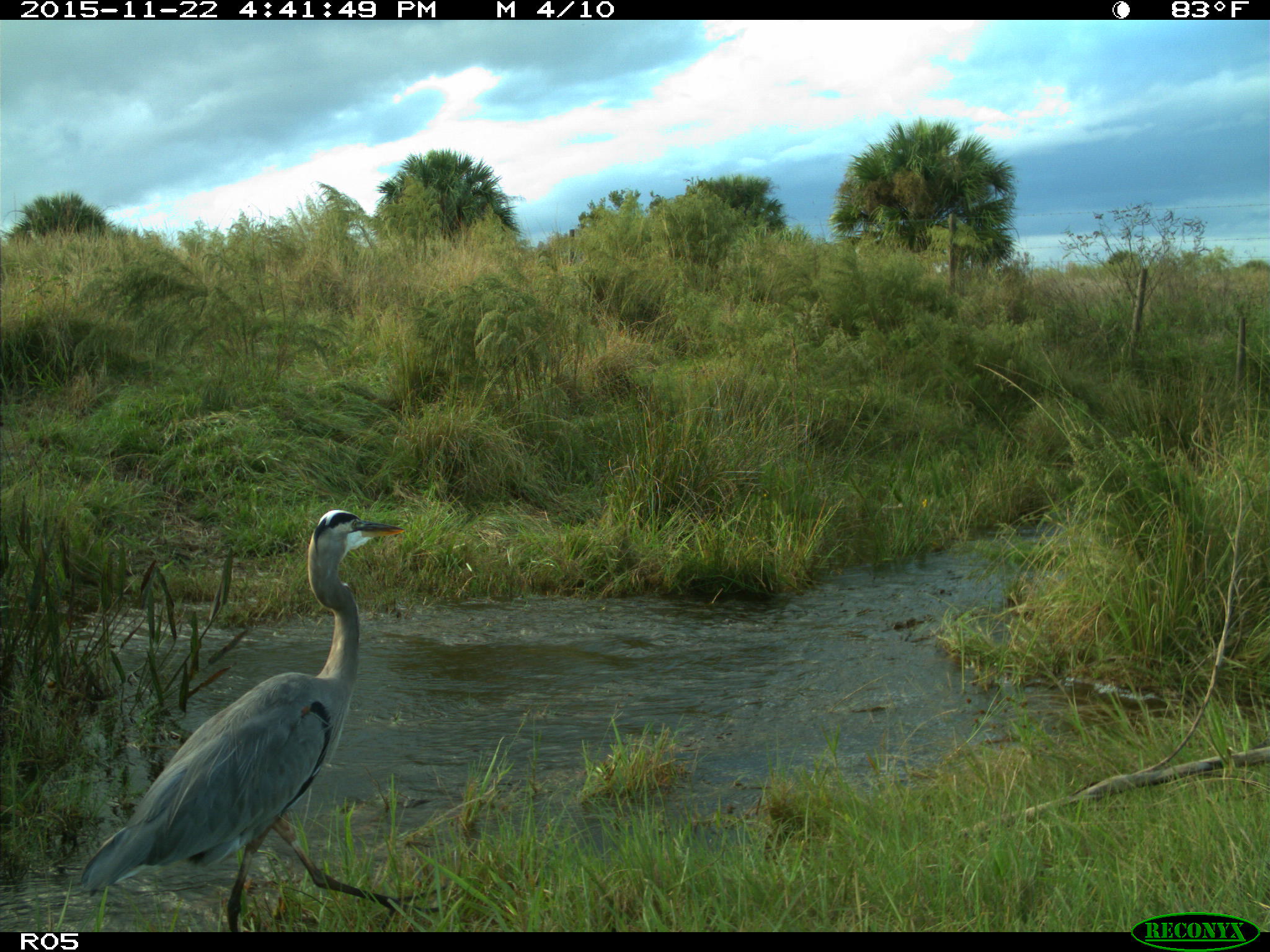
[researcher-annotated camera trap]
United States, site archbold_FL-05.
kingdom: Animalia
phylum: Chordata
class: Aves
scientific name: Aves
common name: birds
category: unidentified bird